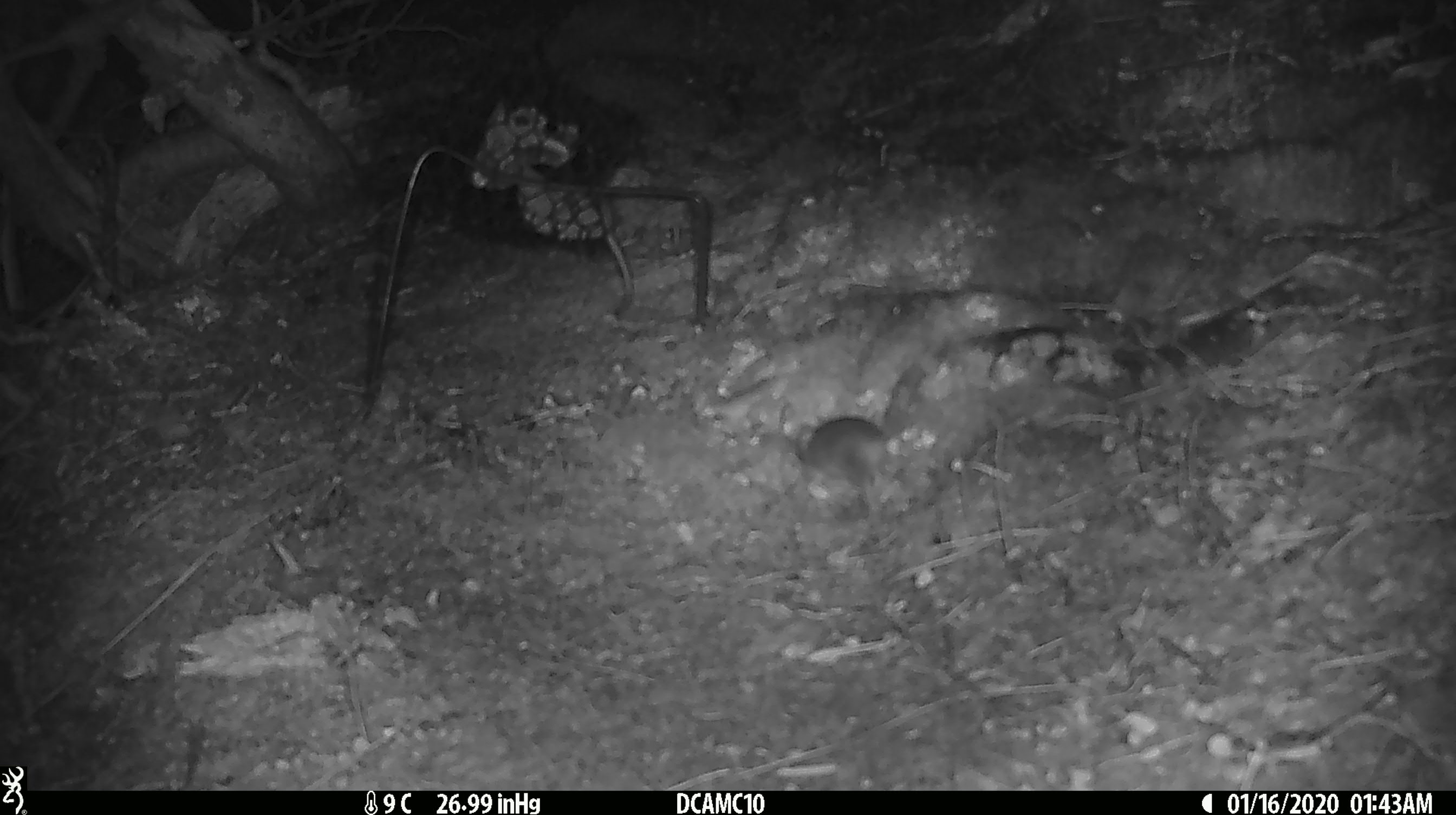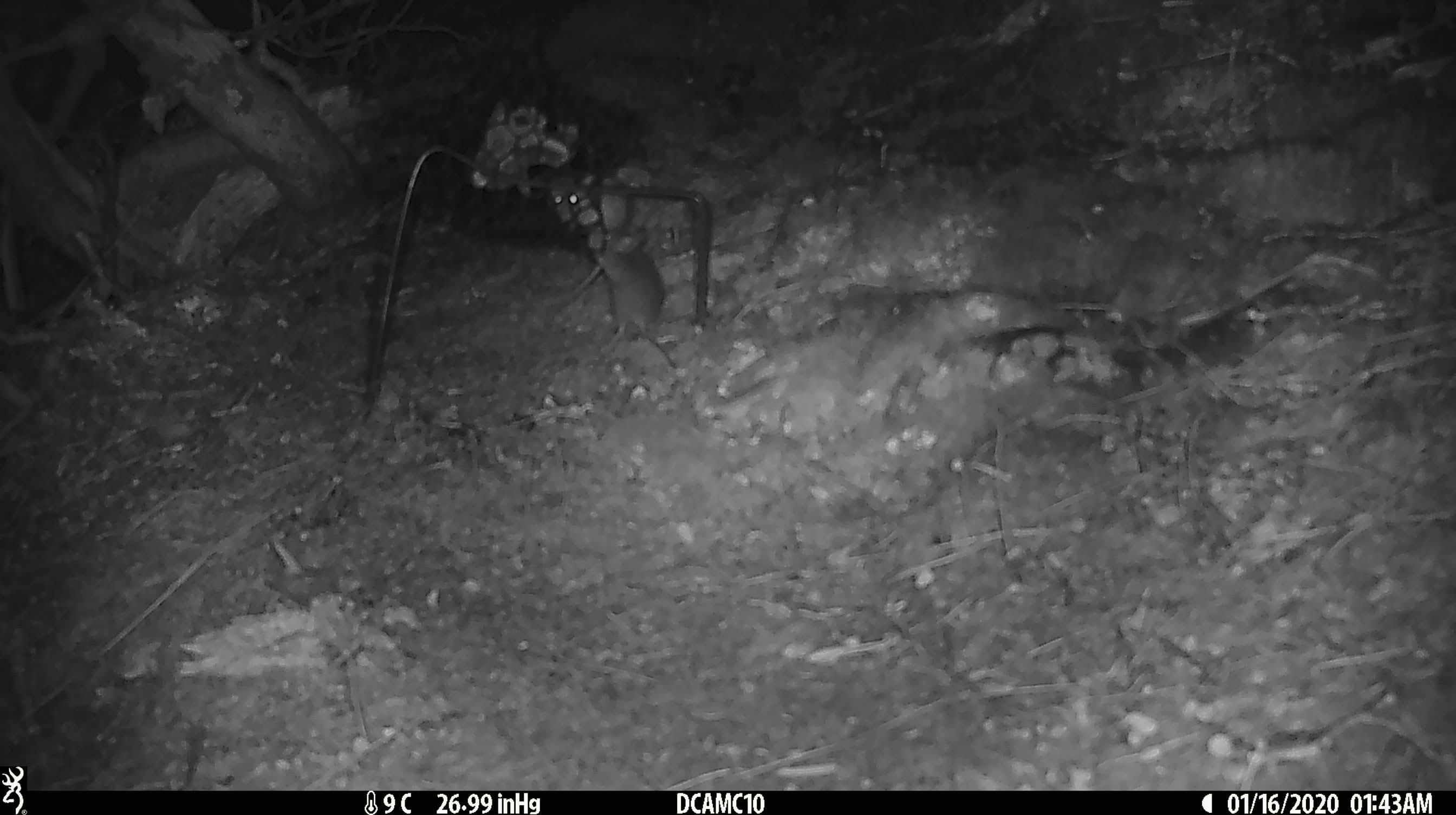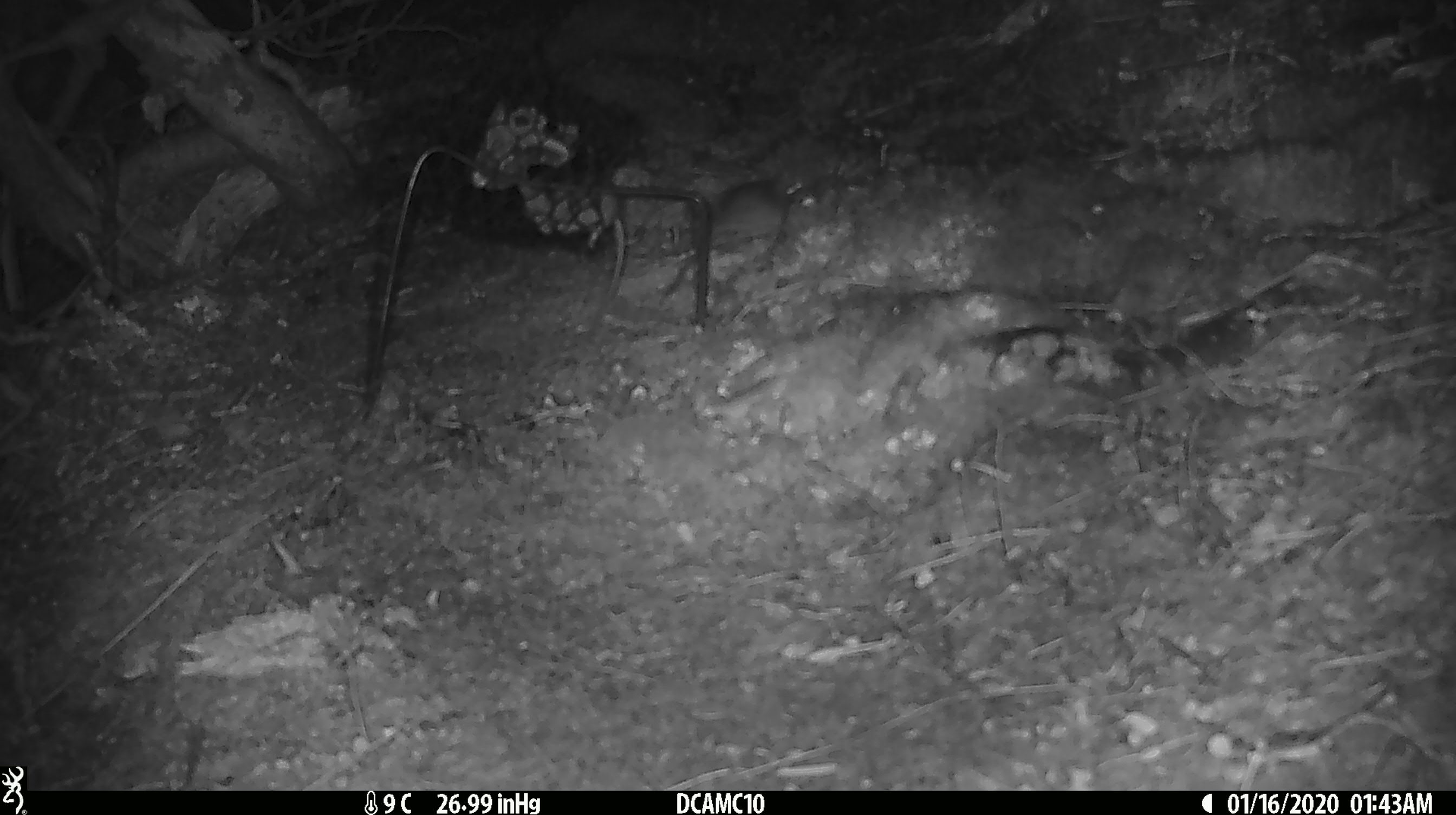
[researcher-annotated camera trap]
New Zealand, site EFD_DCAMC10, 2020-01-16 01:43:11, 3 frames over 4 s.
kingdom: Animalia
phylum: Chordata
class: Mammalia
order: Rodentia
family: Muridae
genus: Mus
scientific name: Mus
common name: mouse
Mouse (Mus).